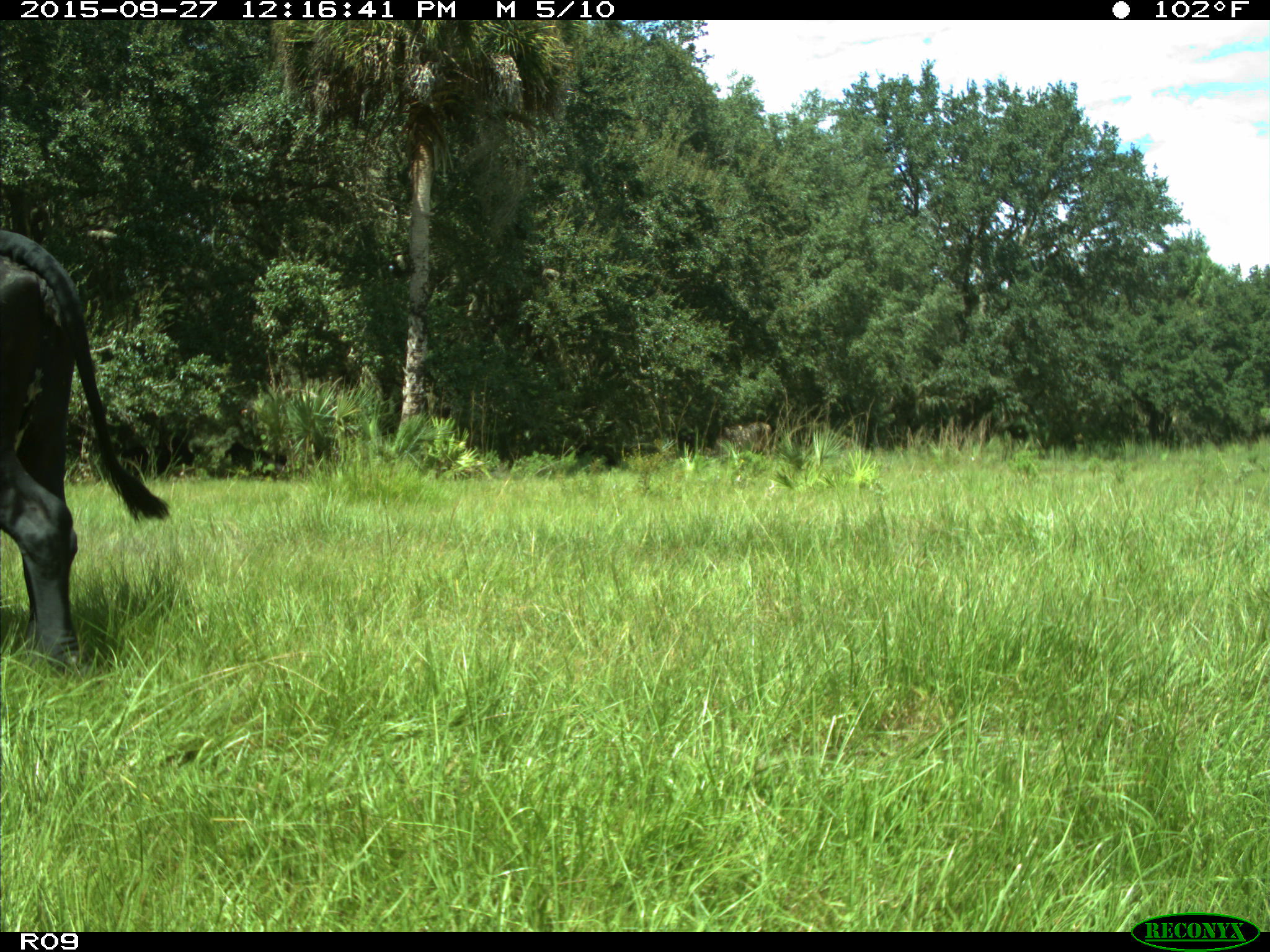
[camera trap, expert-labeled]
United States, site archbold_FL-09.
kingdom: Animalia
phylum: Chordata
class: Mammalia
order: Artiodactyla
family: Bovidae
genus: Bos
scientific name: Bos taurus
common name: domestic cow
Bos taurus (domestic cow).